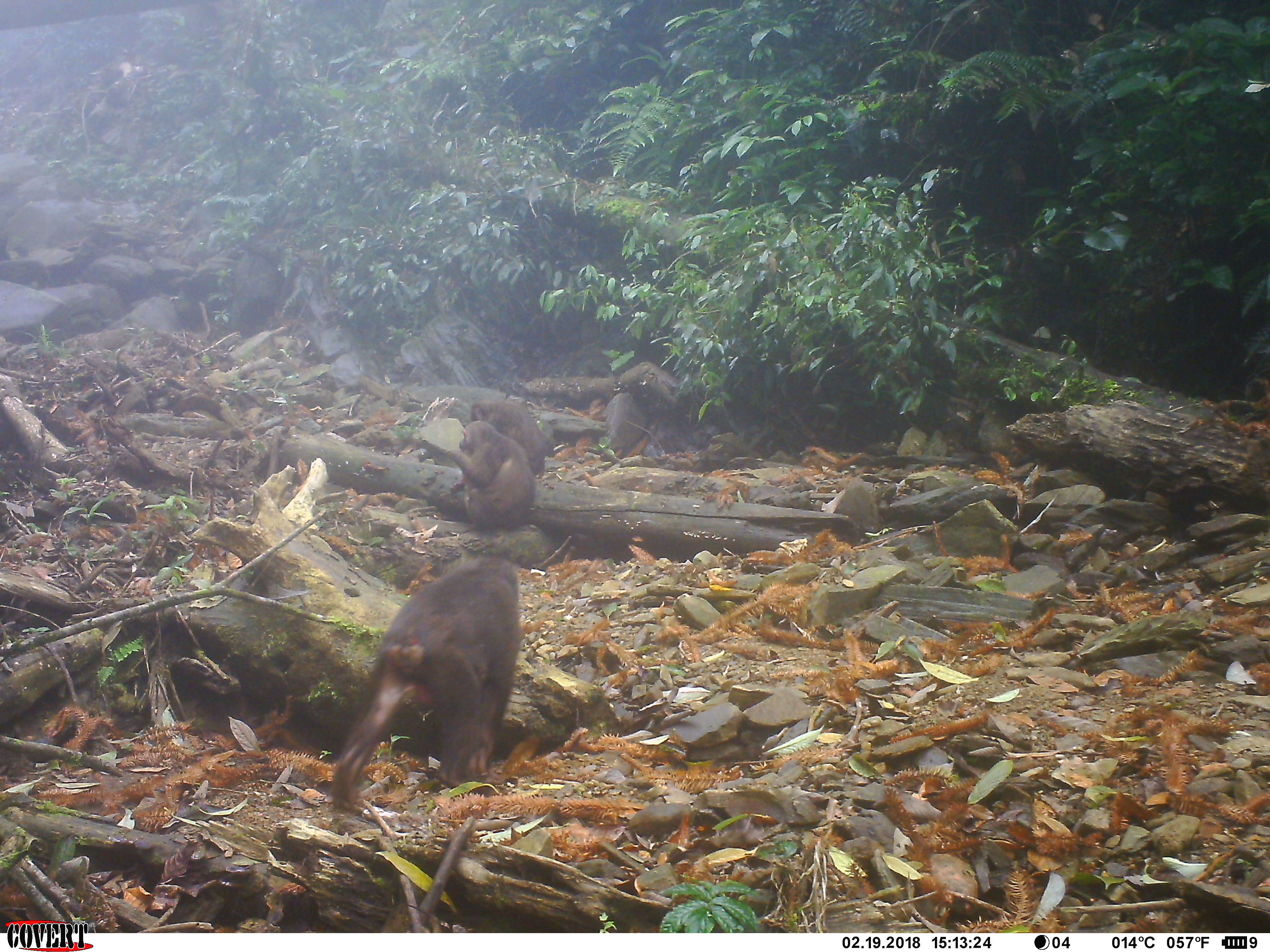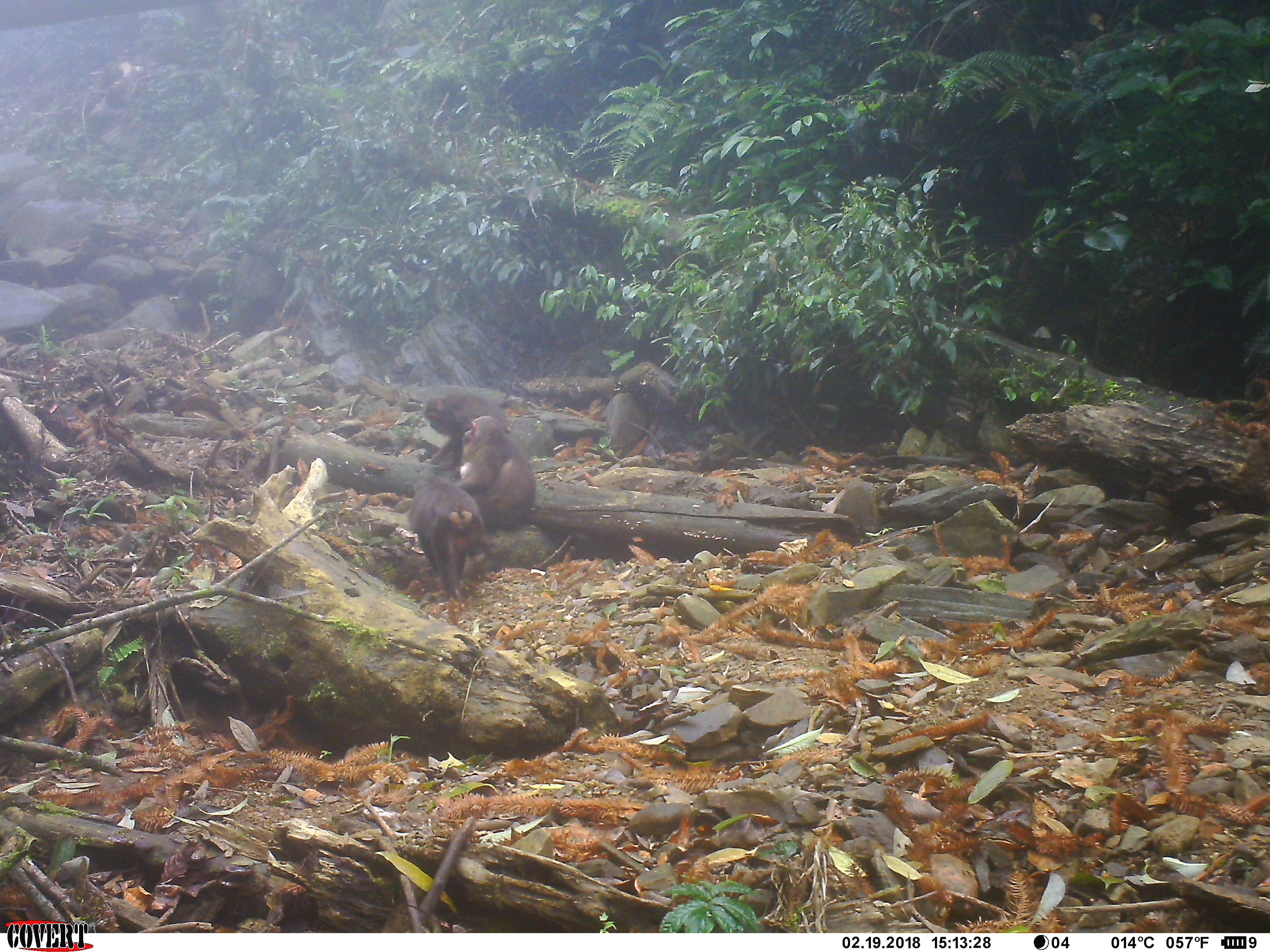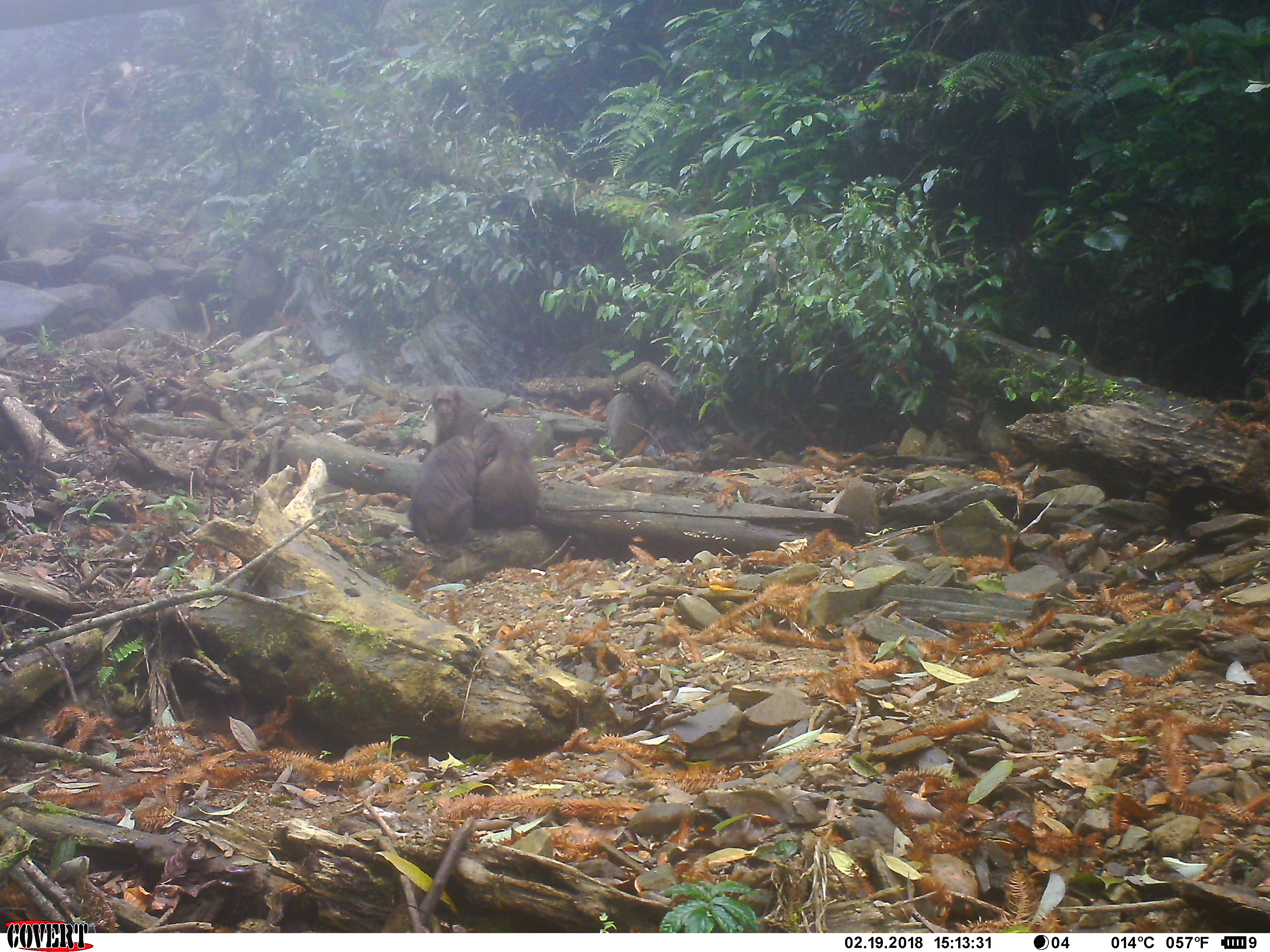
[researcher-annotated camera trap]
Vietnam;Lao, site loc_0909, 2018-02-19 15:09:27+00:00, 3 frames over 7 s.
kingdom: Animalia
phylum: Chordata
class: Mammalia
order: Primates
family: Cercopithecidae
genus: Macaca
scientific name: Macaca arctoides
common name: stump-tailed macaque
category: stump tailed macaque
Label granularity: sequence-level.